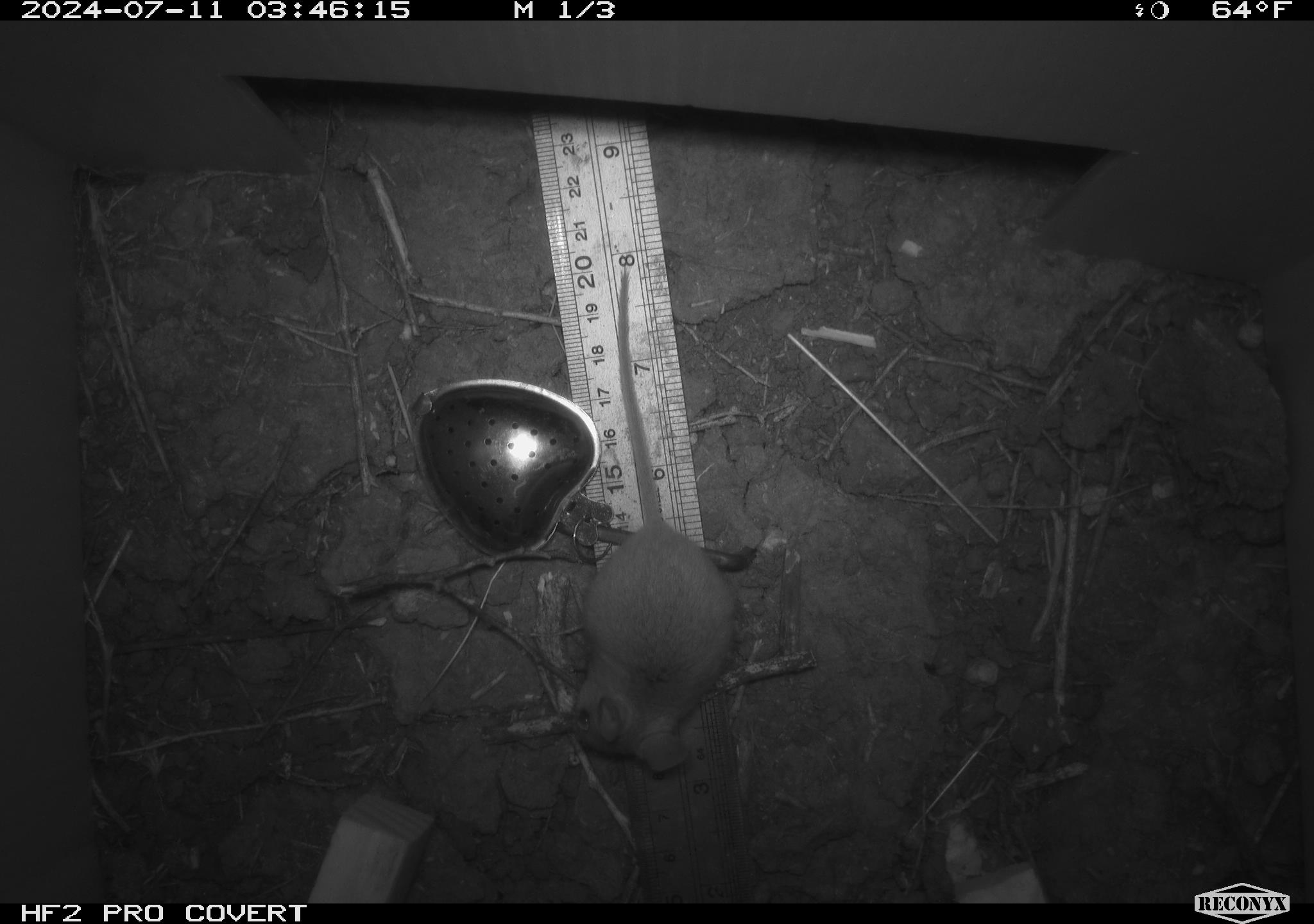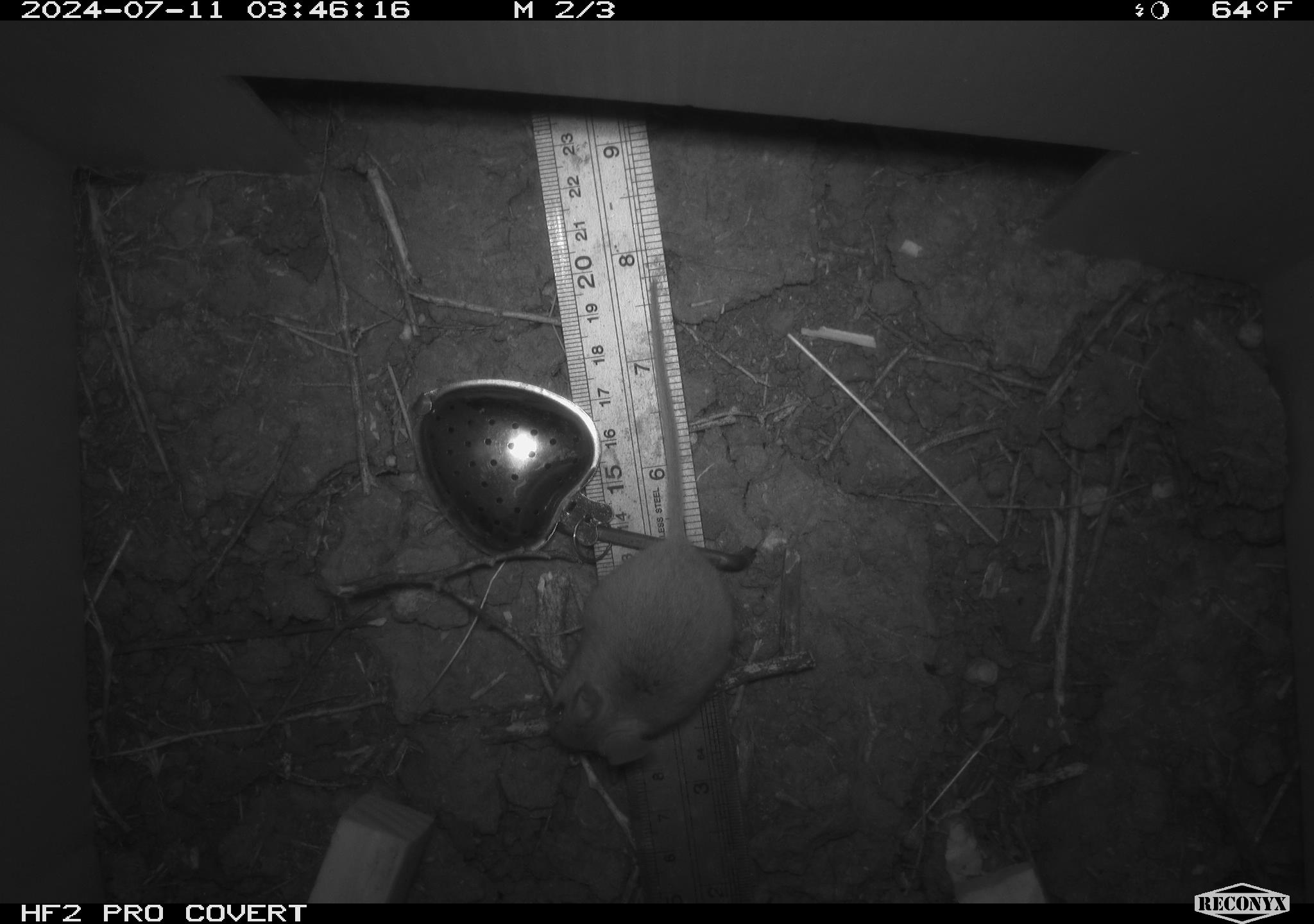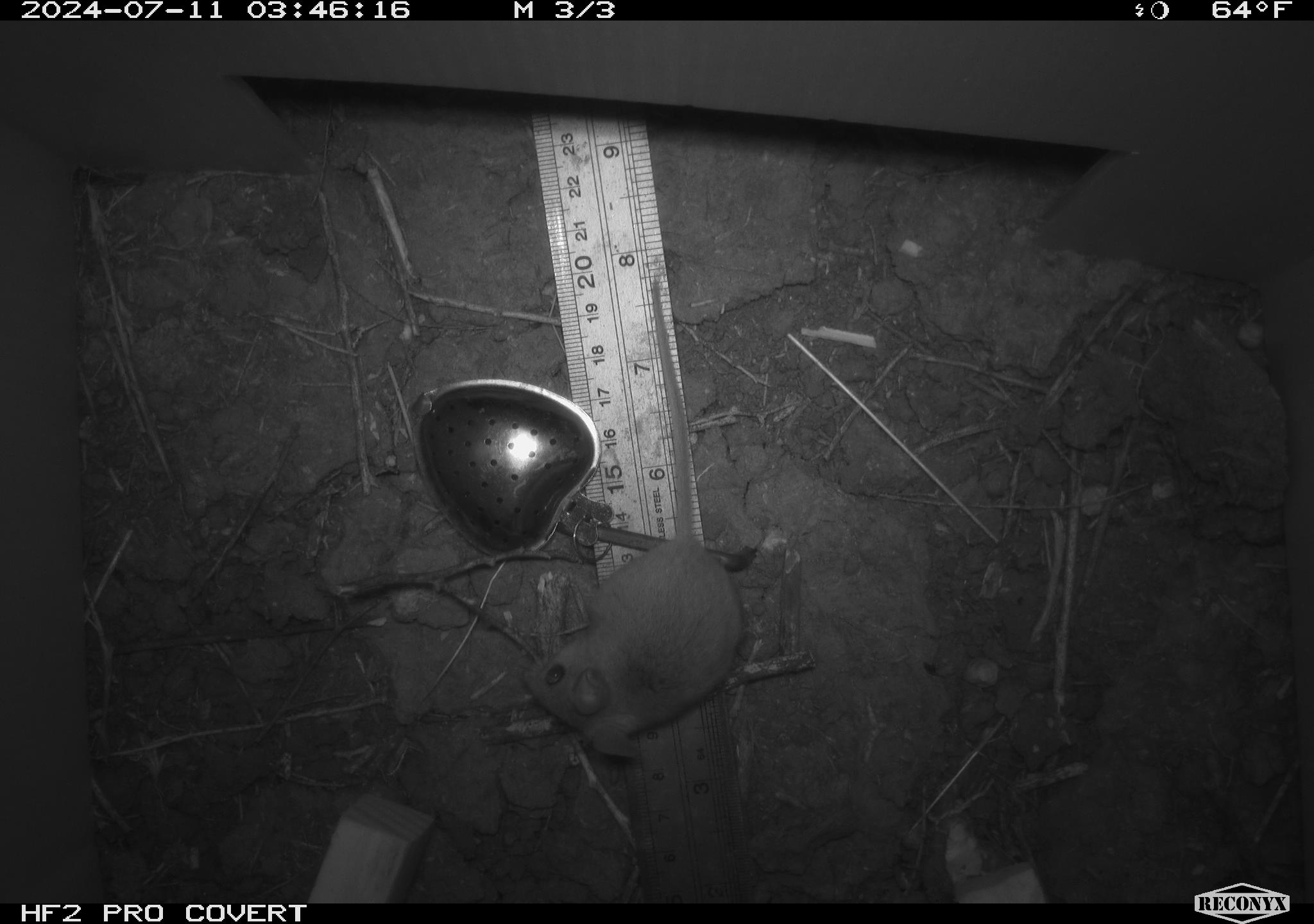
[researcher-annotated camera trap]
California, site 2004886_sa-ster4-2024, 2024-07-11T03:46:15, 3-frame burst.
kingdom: Animalia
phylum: Chordata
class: Mammalia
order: Rodentia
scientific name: Rodentia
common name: mouse species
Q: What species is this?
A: Mouse species (Rodentia).